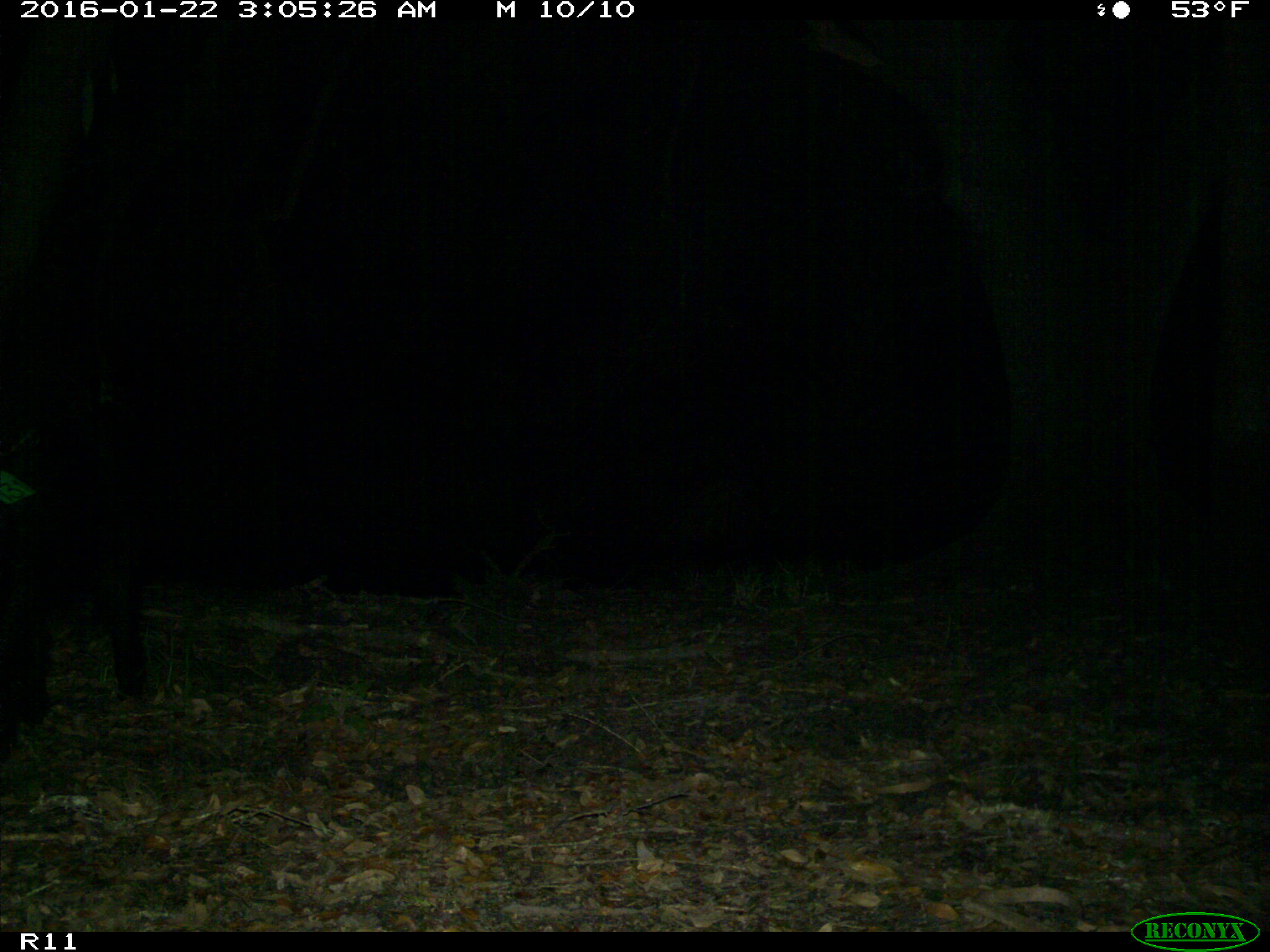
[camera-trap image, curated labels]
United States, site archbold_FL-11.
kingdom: Animalia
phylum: Chordata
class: Mammalia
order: Artiodactyla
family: Suidae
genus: Sus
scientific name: Sus scrofa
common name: wild boar